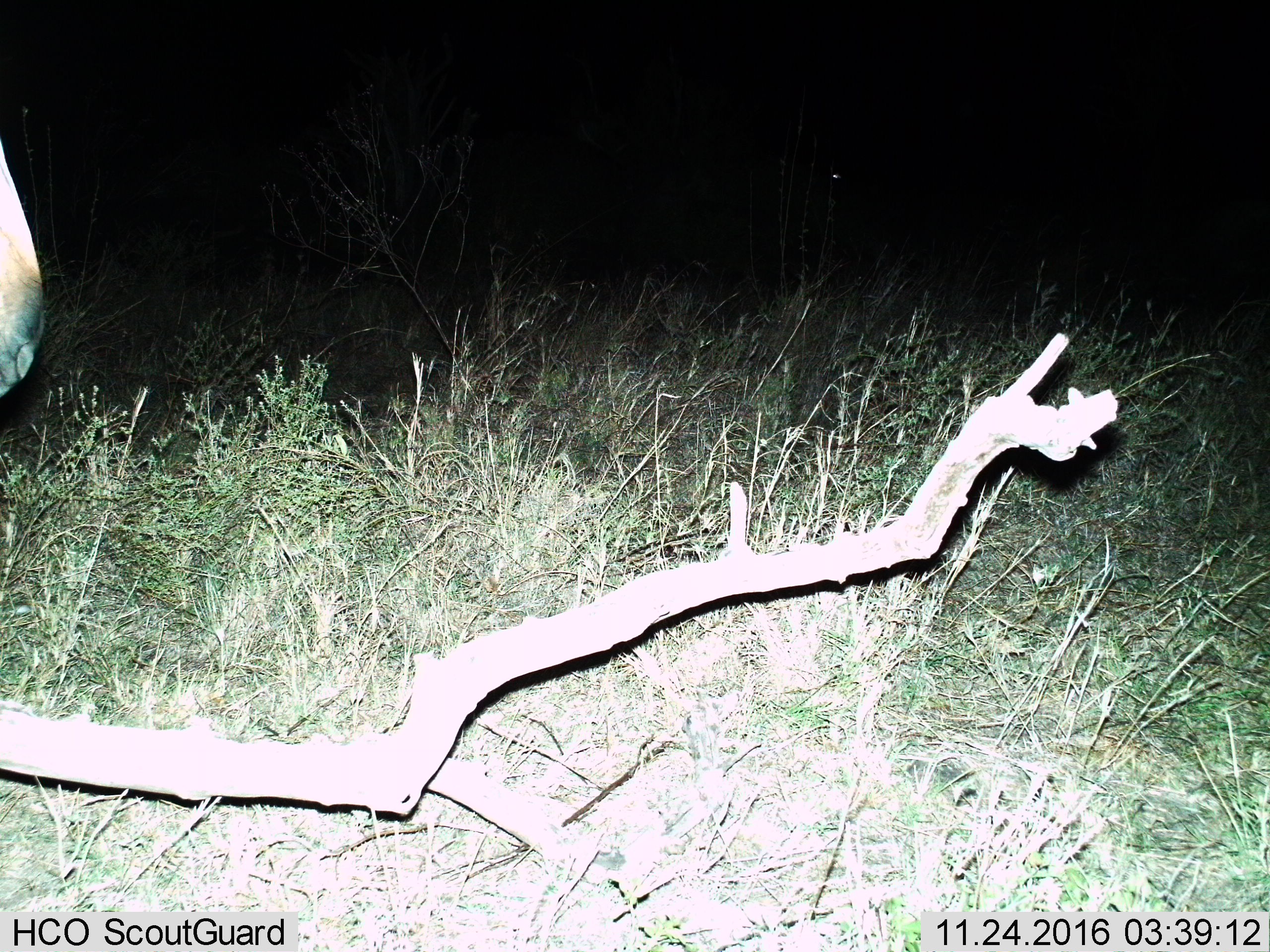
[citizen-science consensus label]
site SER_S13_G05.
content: unidentified animal